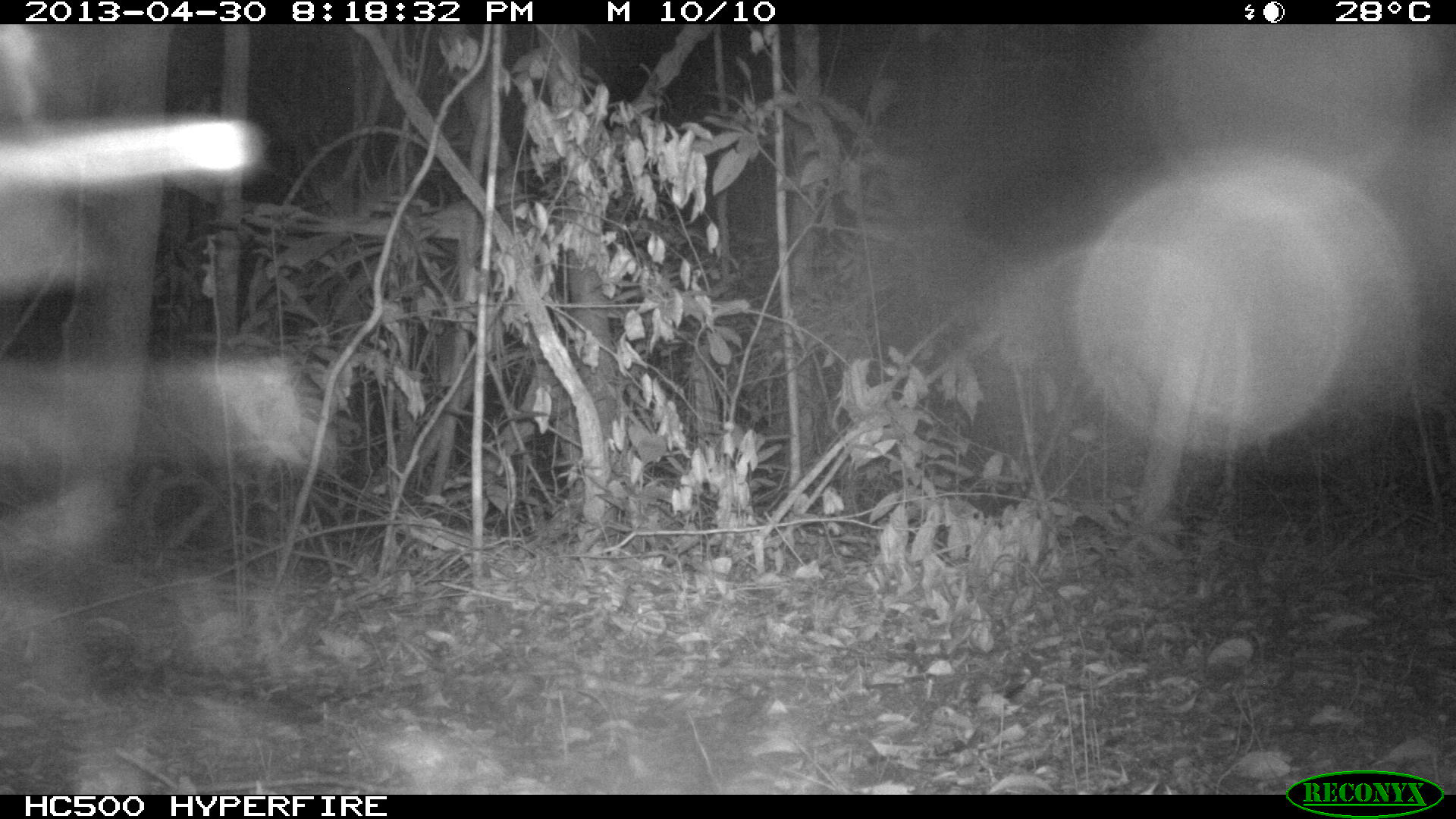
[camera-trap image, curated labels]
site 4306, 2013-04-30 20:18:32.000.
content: unidentified animal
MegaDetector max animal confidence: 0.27